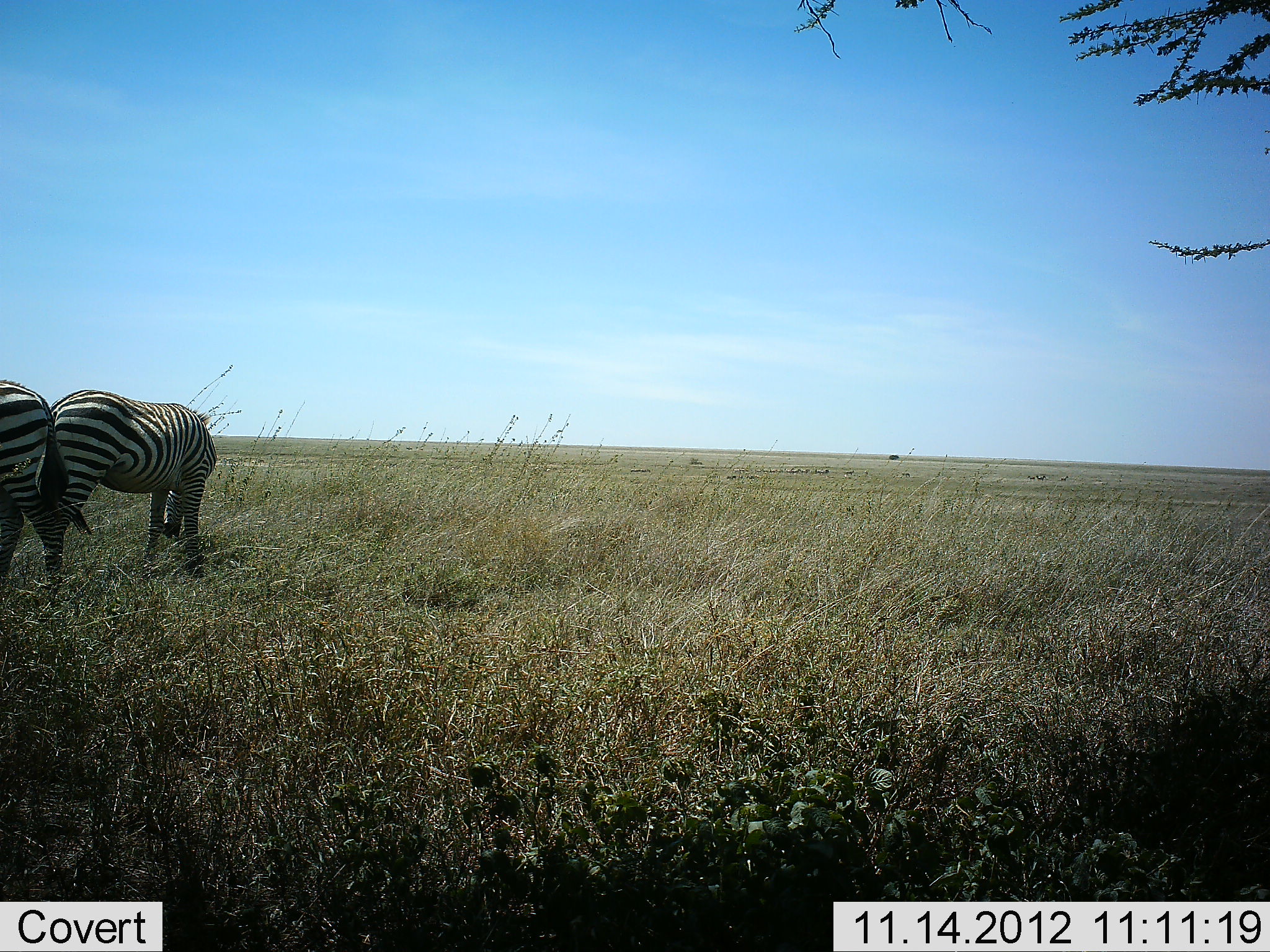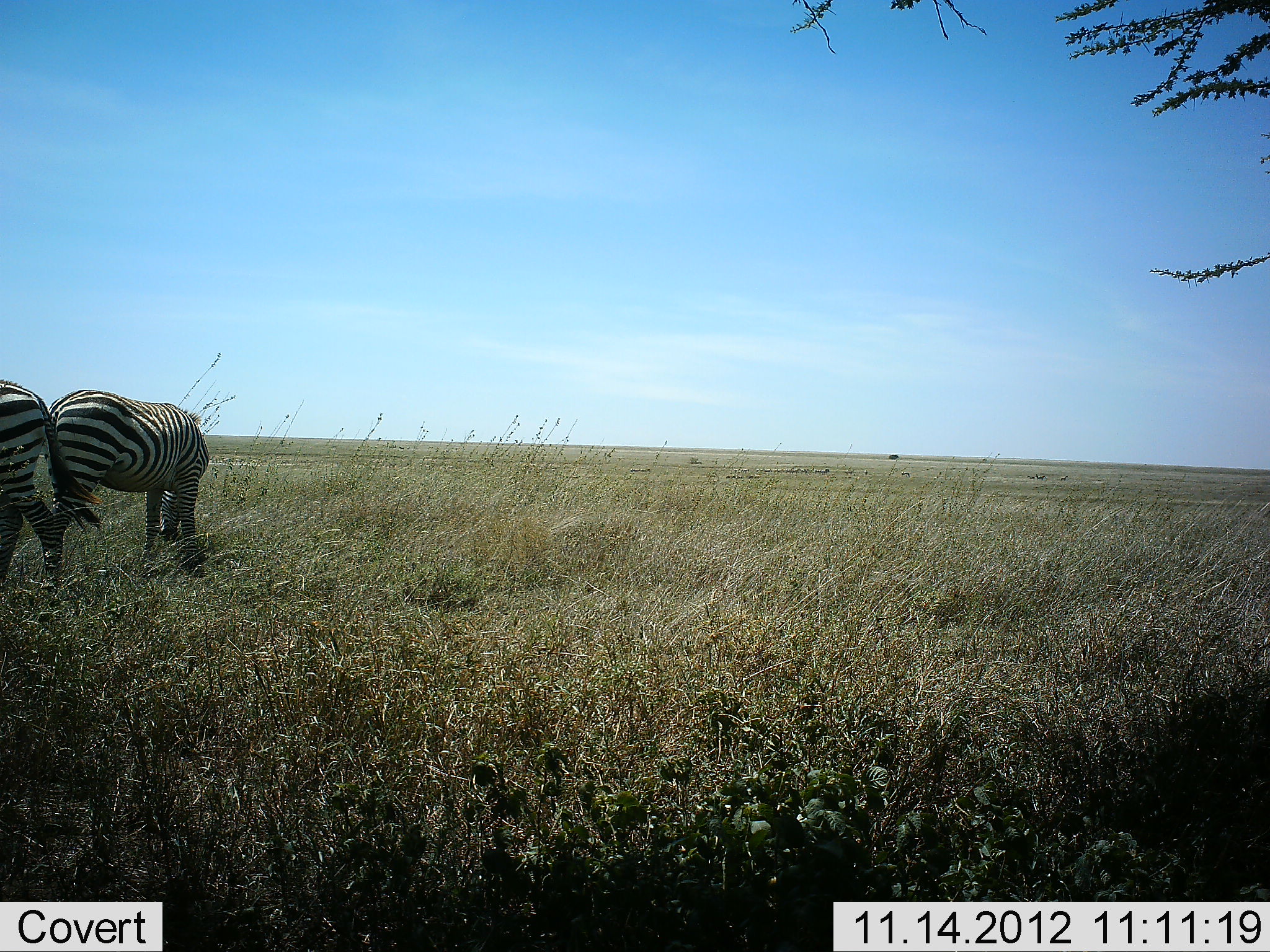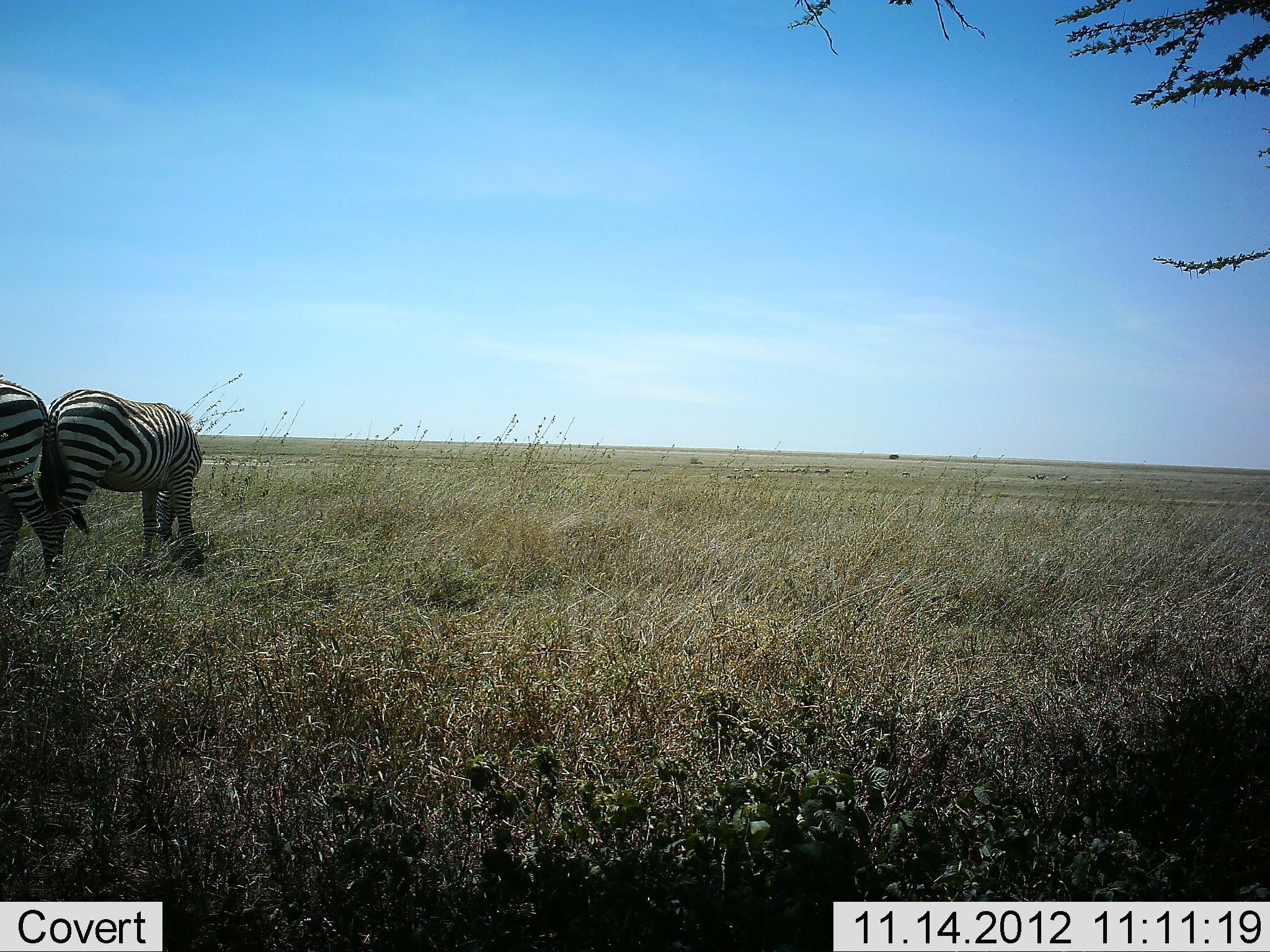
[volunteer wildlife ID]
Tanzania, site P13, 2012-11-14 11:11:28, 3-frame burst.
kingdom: Animalia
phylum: Chordata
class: Mammalia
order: Perissodactyla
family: Equidae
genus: Equus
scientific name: Equus quagga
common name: plains zebra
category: zebra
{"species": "zebra (plains zebra) (Equus quagga)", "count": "2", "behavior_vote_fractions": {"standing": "30%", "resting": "0%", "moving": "0%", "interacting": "0%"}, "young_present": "0%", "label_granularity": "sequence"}